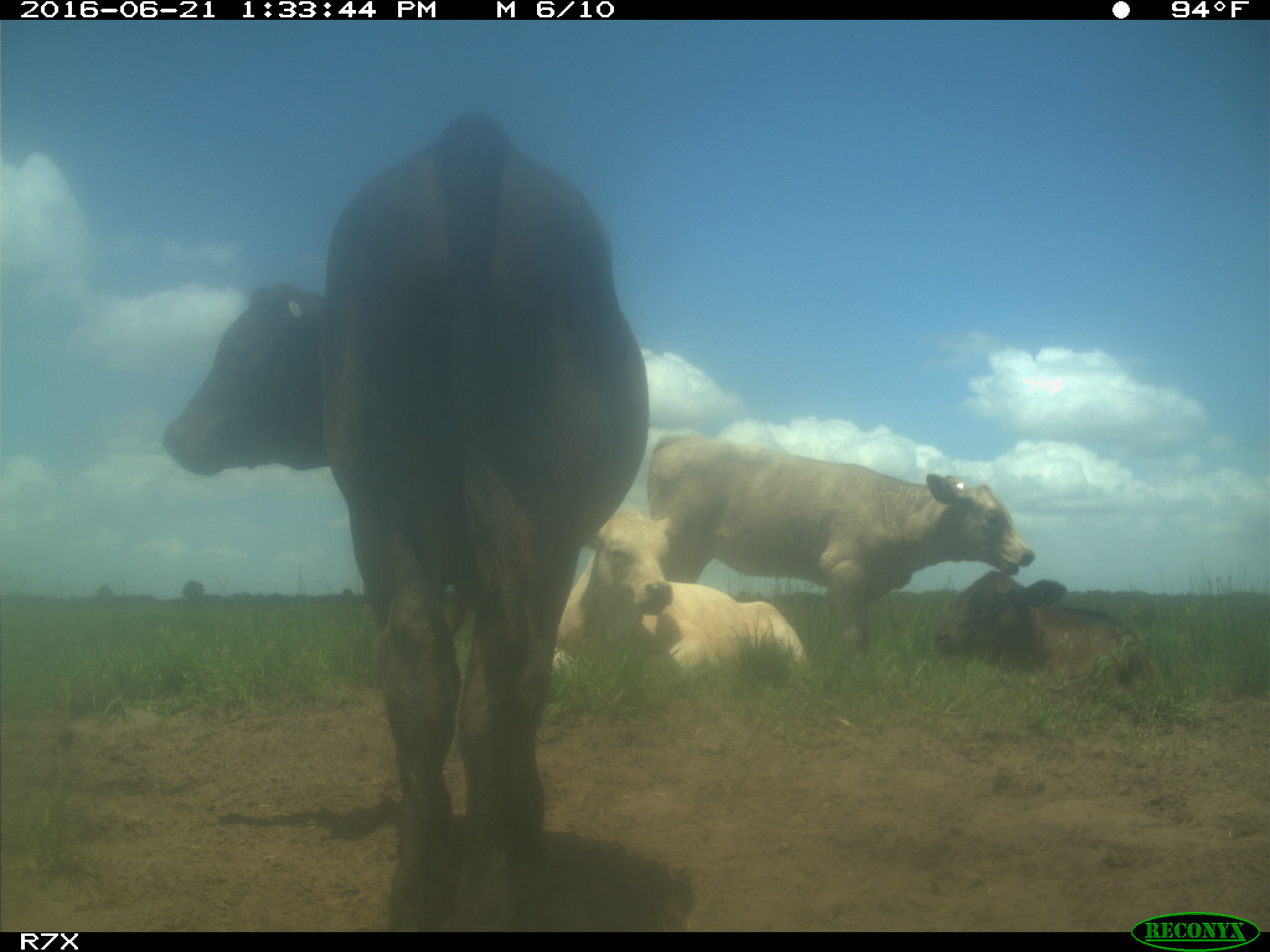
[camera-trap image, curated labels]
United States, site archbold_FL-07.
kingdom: Animalia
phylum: Chordata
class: Mammalia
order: Artiodactyla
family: Bovidae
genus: Bos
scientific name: Bos taurus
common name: domestic cow